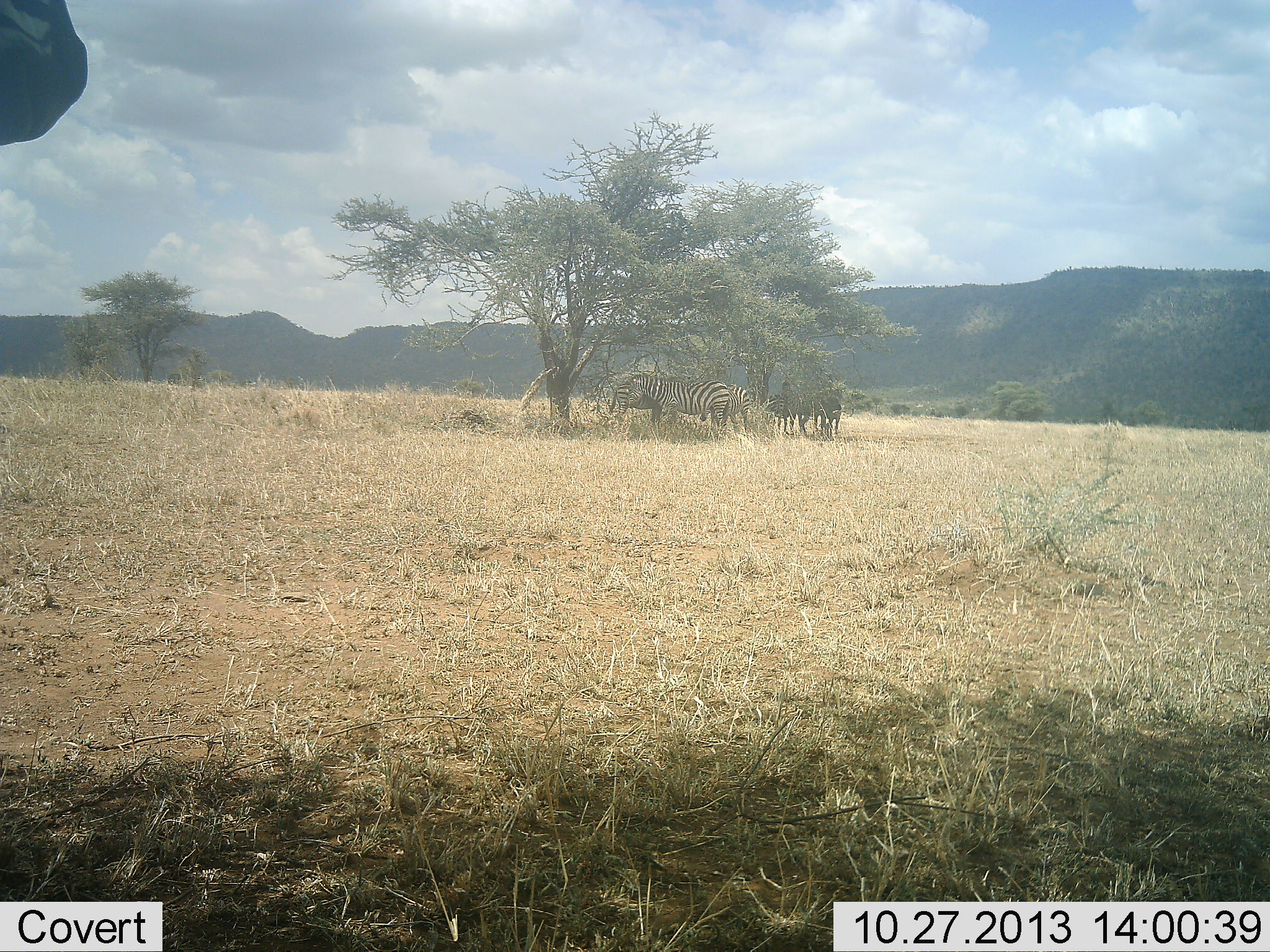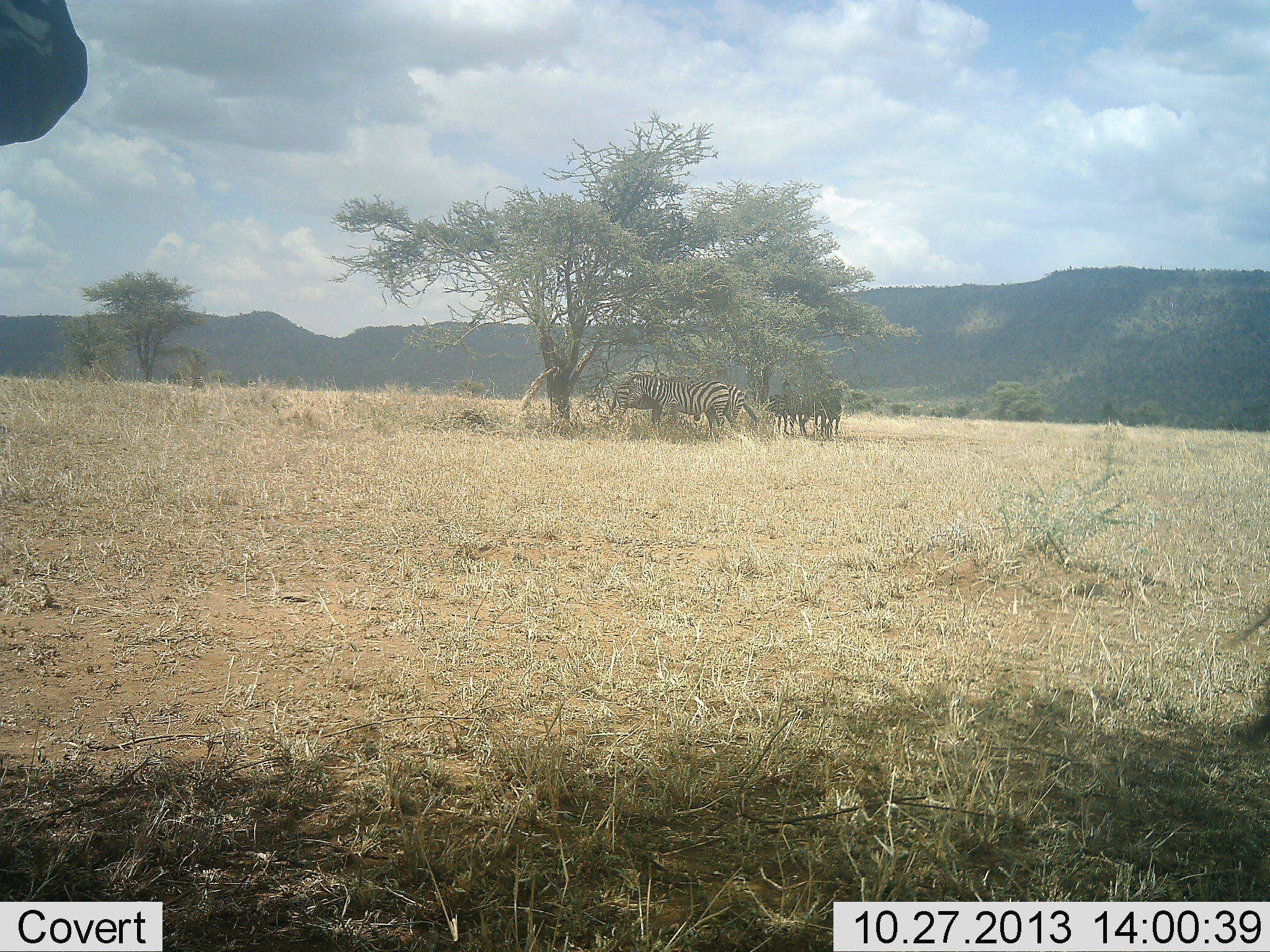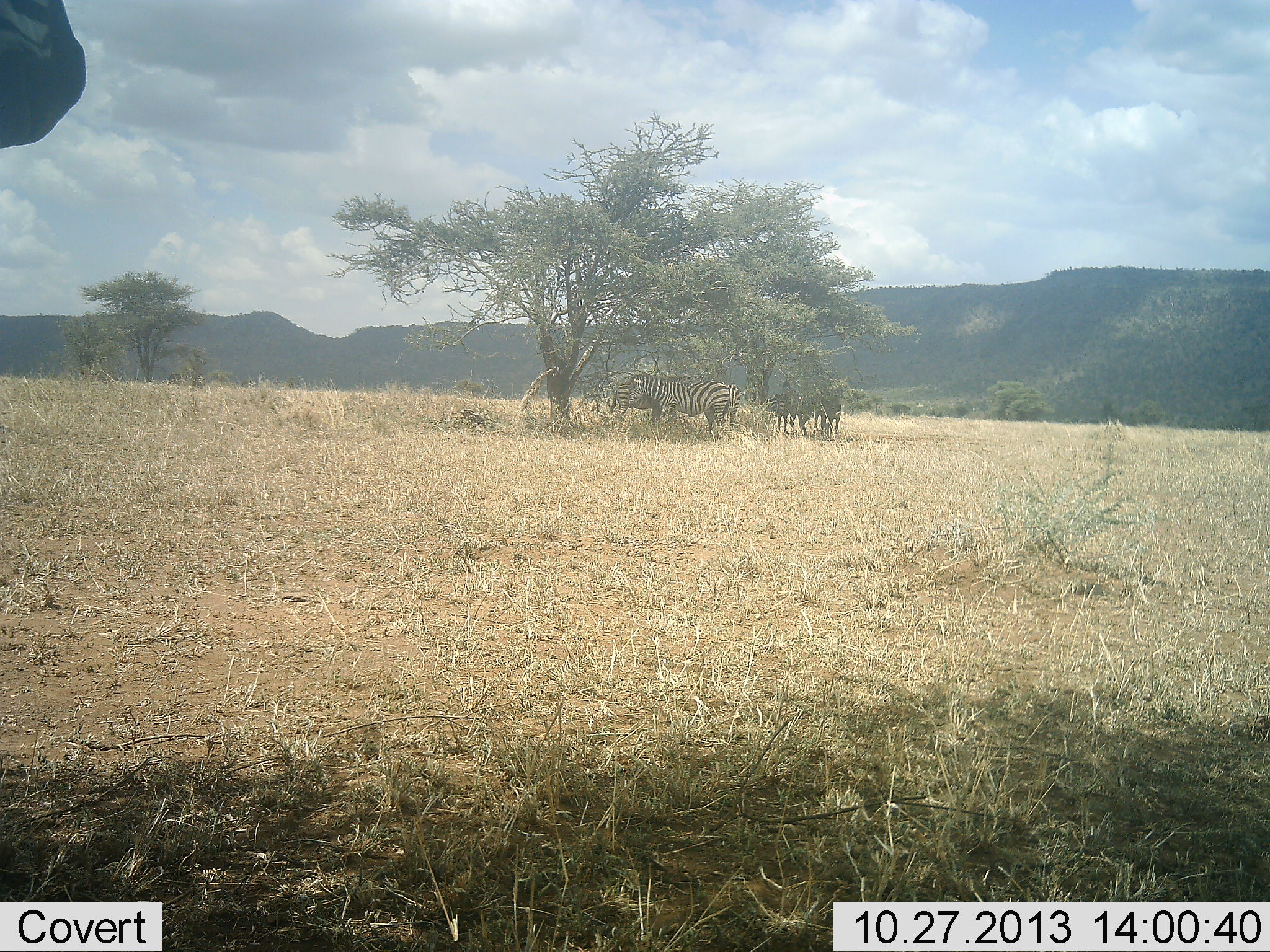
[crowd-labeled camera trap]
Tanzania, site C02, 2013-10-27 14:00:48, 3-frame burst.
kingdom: Animalia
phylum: Chordata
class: Mammalia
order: Perissodactyla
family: Equidae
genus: Equus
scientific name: Equus quagga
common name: plains zebra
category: zebra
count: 5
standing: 64%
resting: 27%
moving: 9%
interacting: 9%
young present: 0%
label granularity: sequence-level